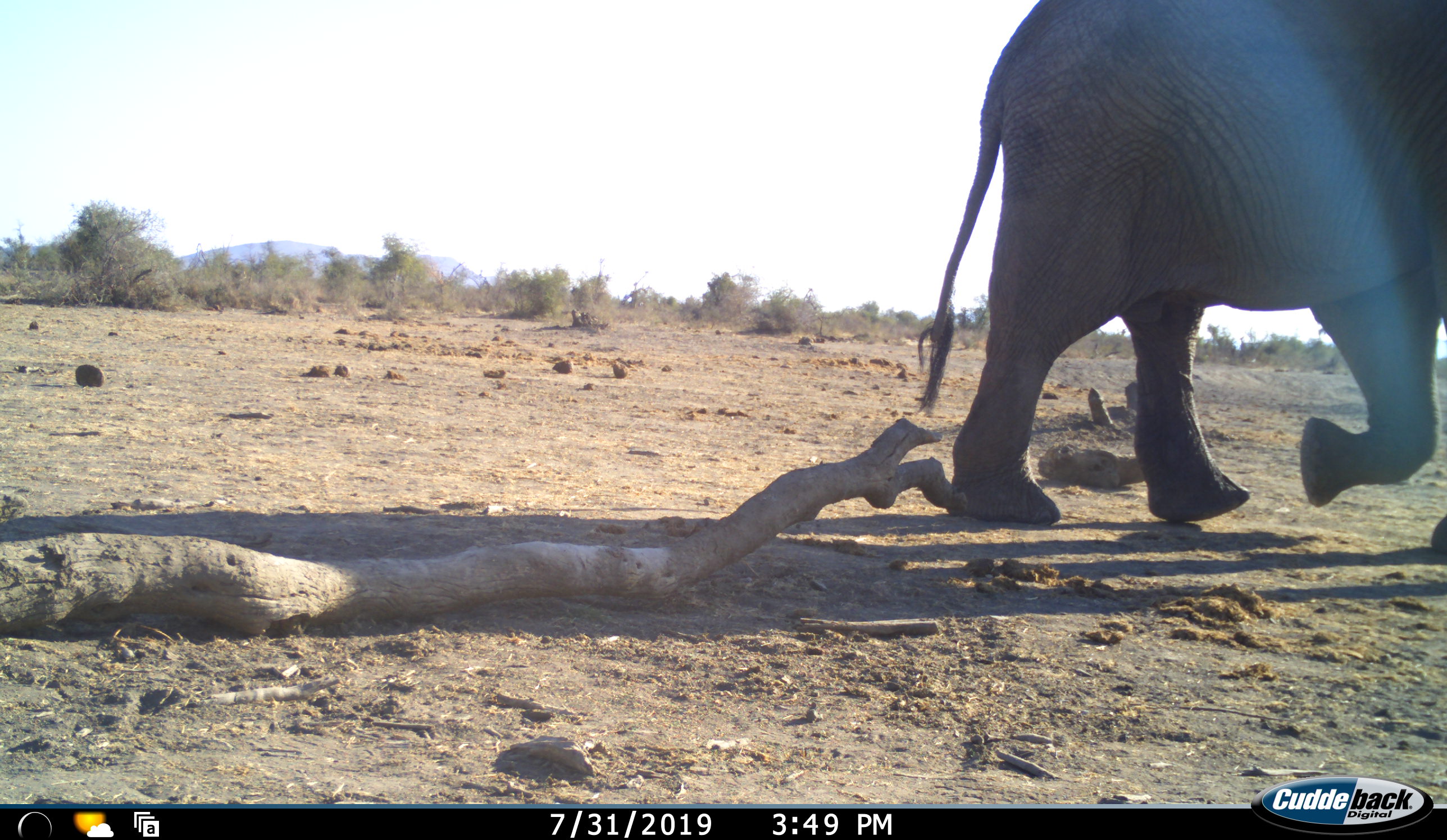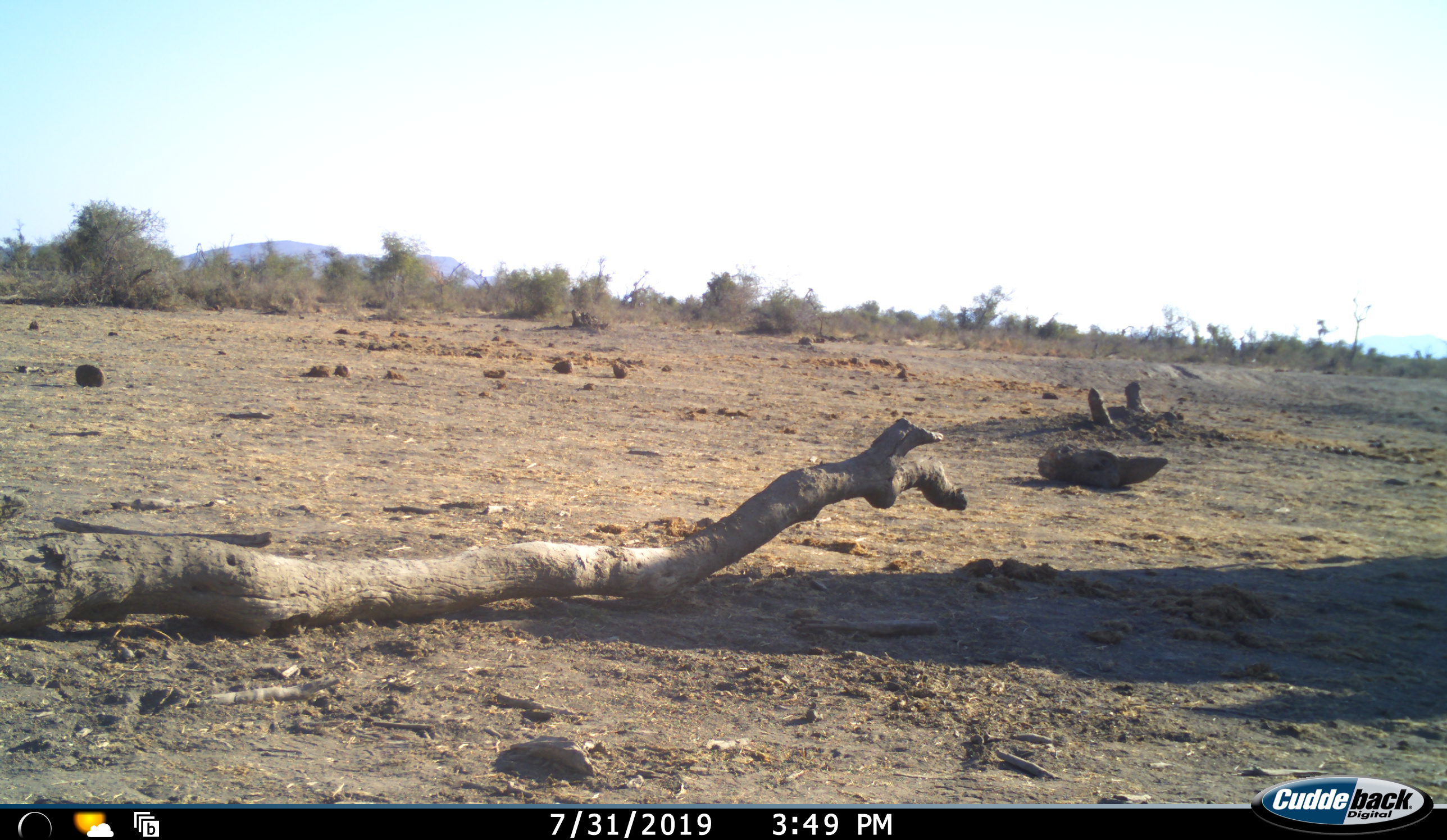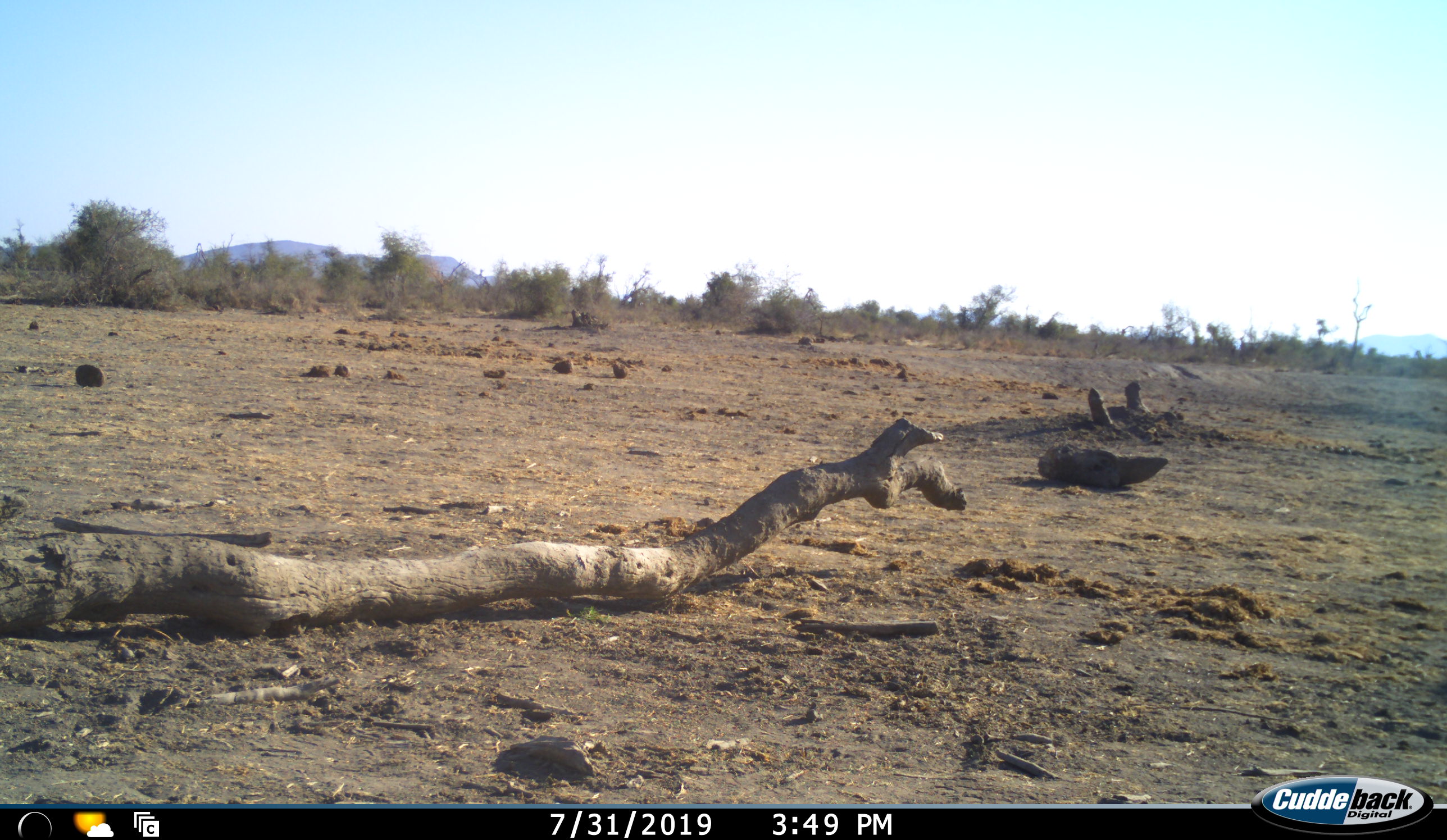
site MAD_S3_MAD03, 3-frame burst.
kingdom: Animalia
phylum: Chordata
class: Mammalia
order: Proboscidea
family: Elephantidae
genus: Loxodonta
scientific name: Loxodonta africana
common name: african bush elephant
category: elephant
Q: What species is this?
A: Elephant (african bush elephant) (Loxodonta africana).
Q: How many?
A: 1.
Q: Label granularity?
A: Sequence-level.